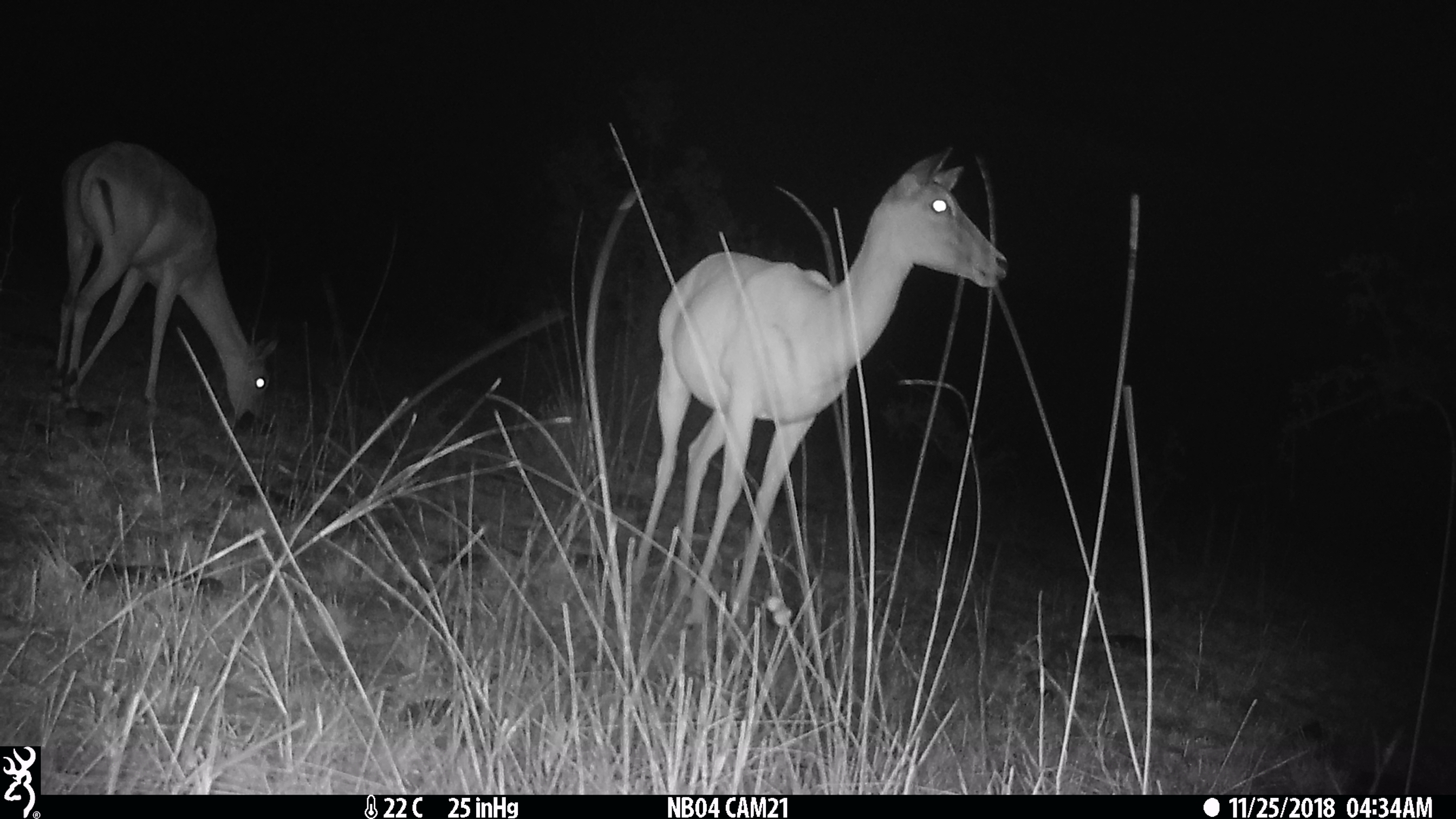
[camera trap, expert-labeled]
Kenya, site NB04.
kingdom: Animalia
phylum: Chordata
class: Mammalia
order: Artiodactyla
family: Bovidae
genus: Aepyceros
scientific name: Aepyceros melampus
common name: impala